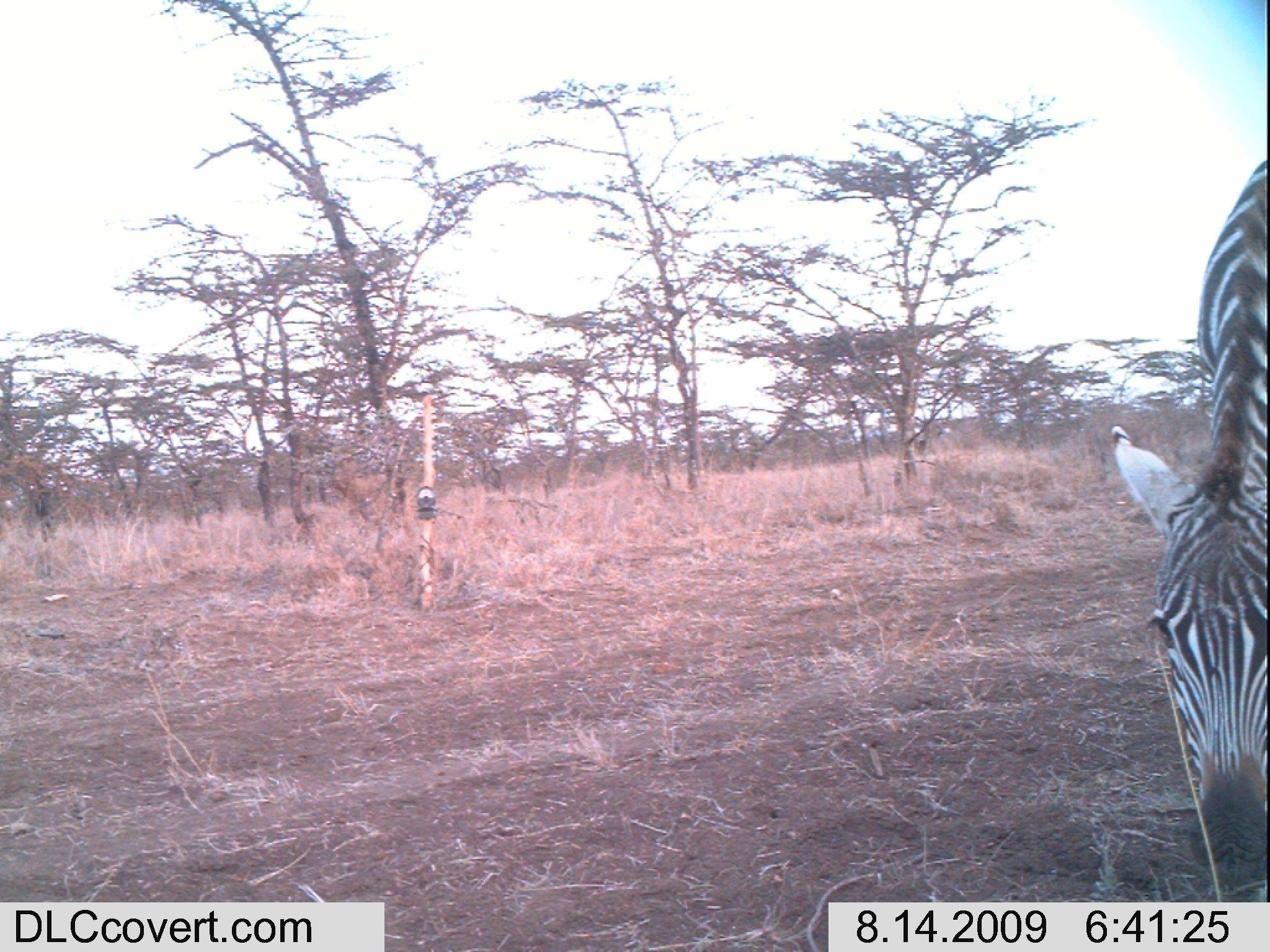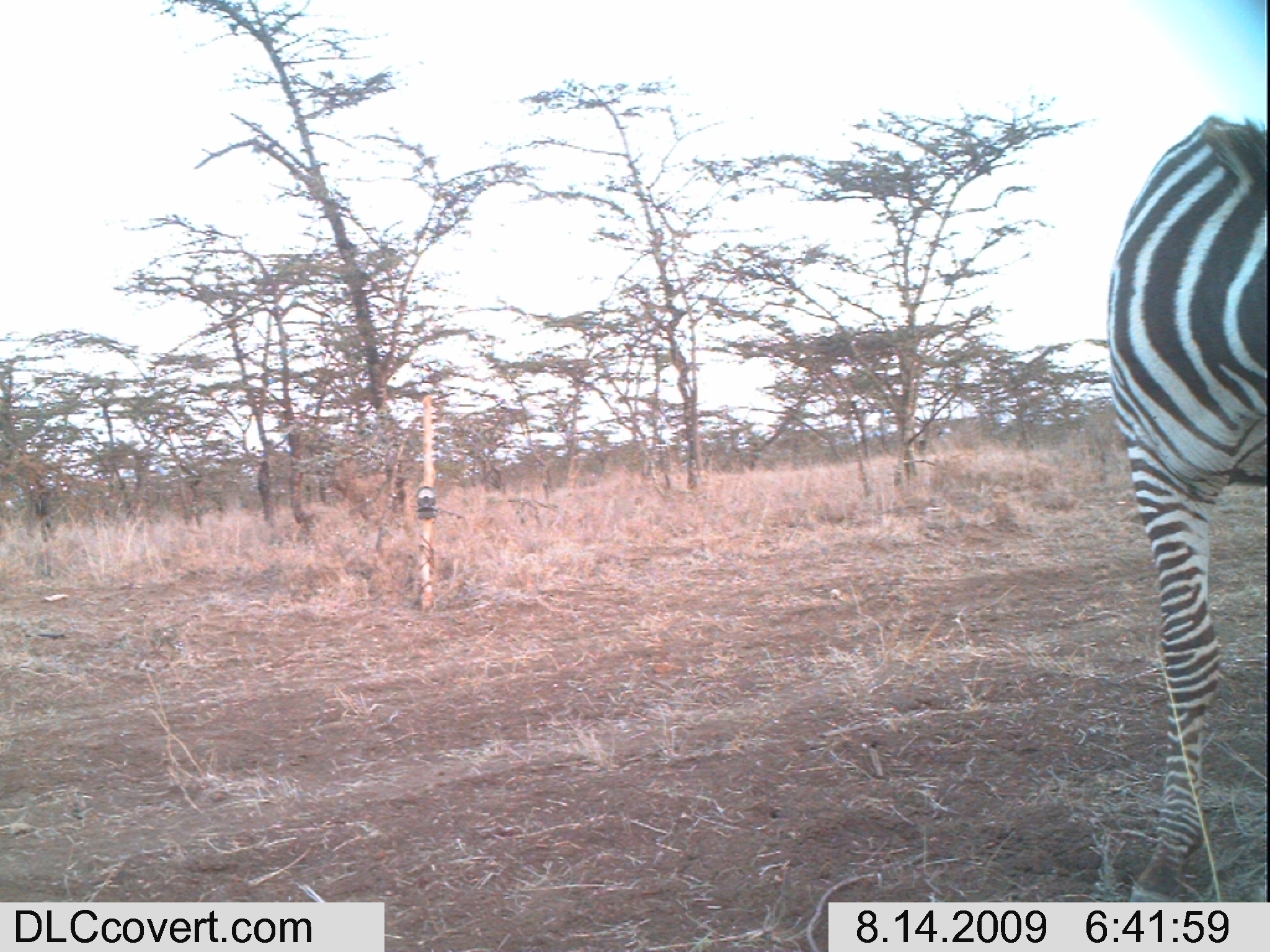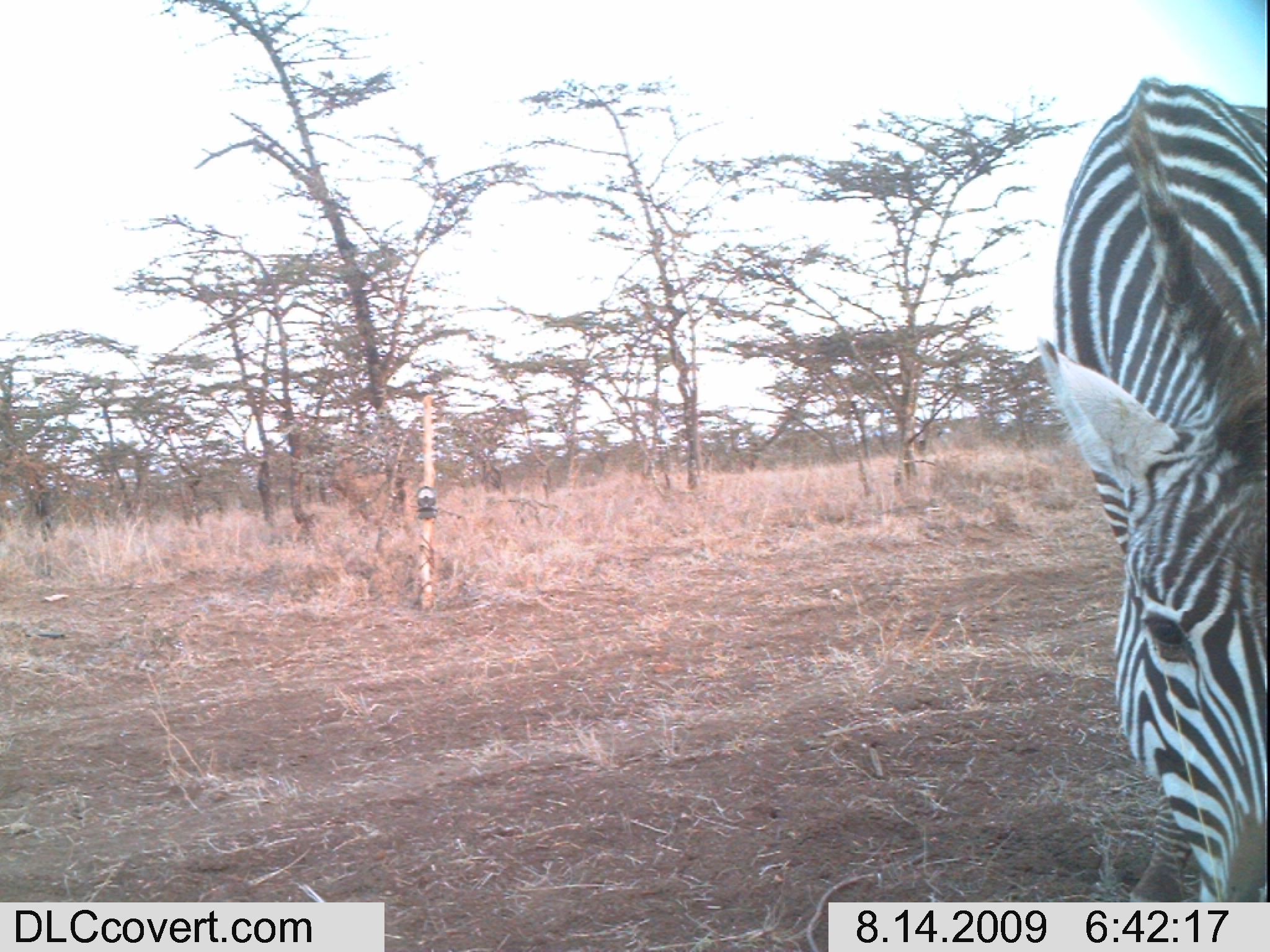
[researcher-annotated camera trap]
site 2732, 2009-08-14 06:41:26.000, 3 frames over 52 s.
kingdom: Animalia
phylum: Chordata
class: Mammalia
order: Perissodactyla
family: Equidae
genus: Equus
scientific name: Equus quagga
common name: plains zebra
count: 1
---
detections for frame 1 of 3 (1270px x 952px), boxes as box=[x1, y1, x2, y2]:
equus quagga: box=[1112, 154, 1270, 874]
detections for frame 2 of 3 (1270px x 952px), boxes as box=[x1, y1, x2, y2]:
equus quagga: box=[1105, 117, 1270, 902]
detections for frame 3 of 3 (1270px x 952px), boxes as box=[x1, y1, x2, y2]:
equus quagga: box=[1034, 73, 1270, 902]